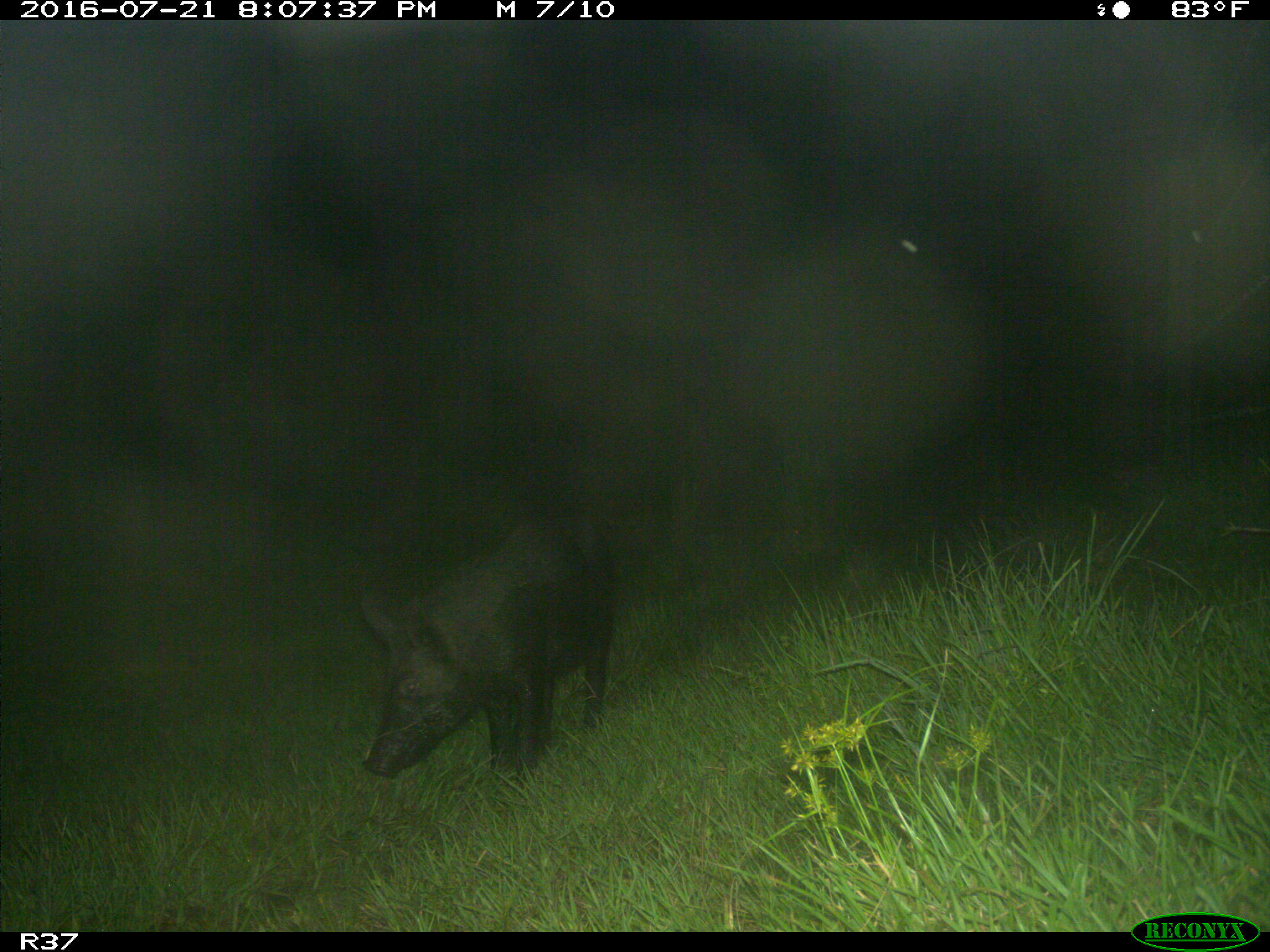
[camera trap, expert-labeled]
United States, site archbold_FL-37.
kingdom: Animalia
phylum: Chordata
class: Mammalia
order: Artiodactyla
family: Suidae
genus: Sus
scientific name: Sus scrofa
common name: wild boar